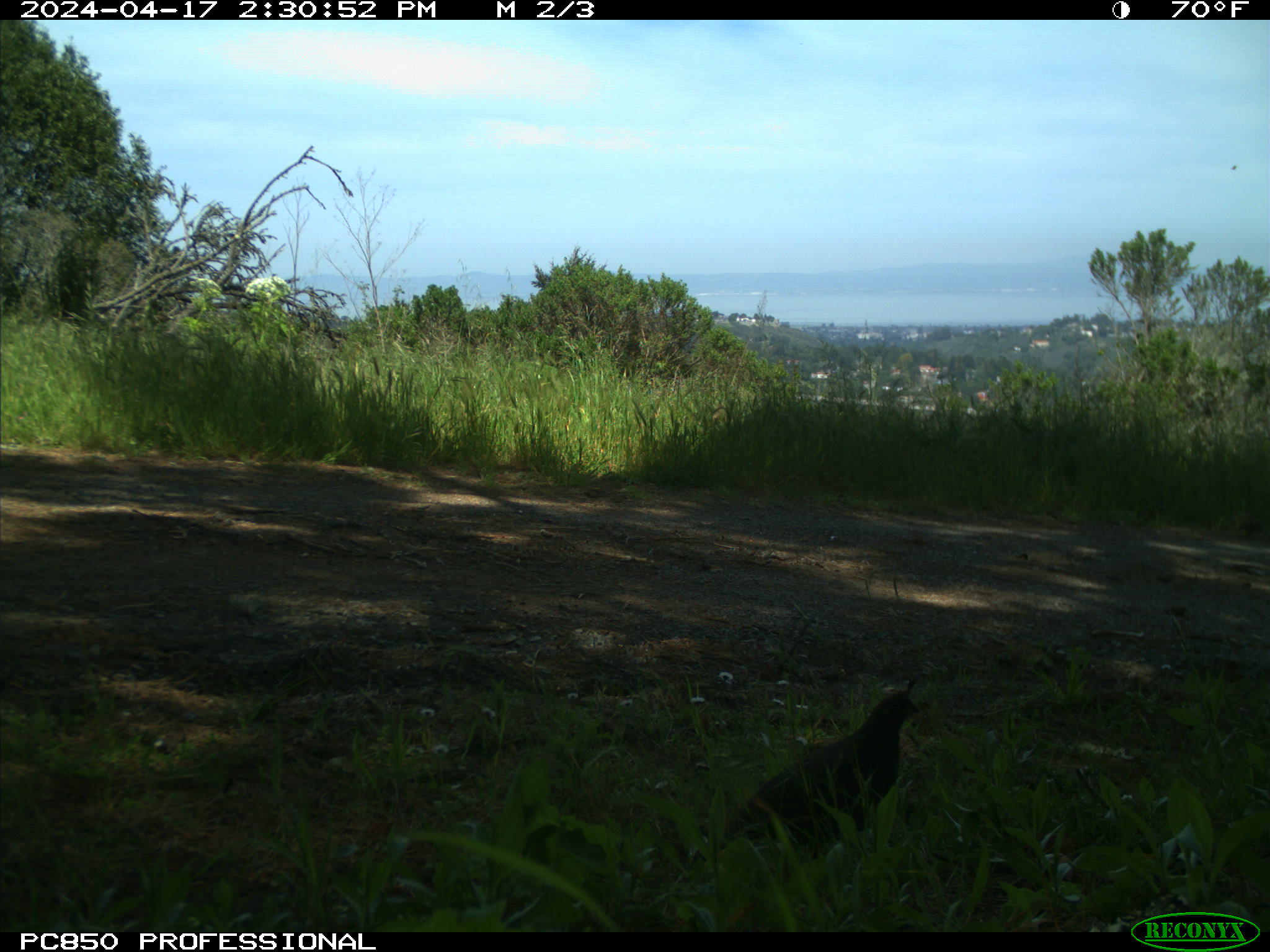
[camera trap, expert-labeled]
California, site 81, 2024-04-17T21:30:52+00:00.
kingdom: Animalia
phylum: Chordata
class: Aves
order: Galliformes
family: Odontophoridae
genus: Callipepla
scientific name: Callipepla californica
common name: california quail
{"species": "california quail (Callipepla californica)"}